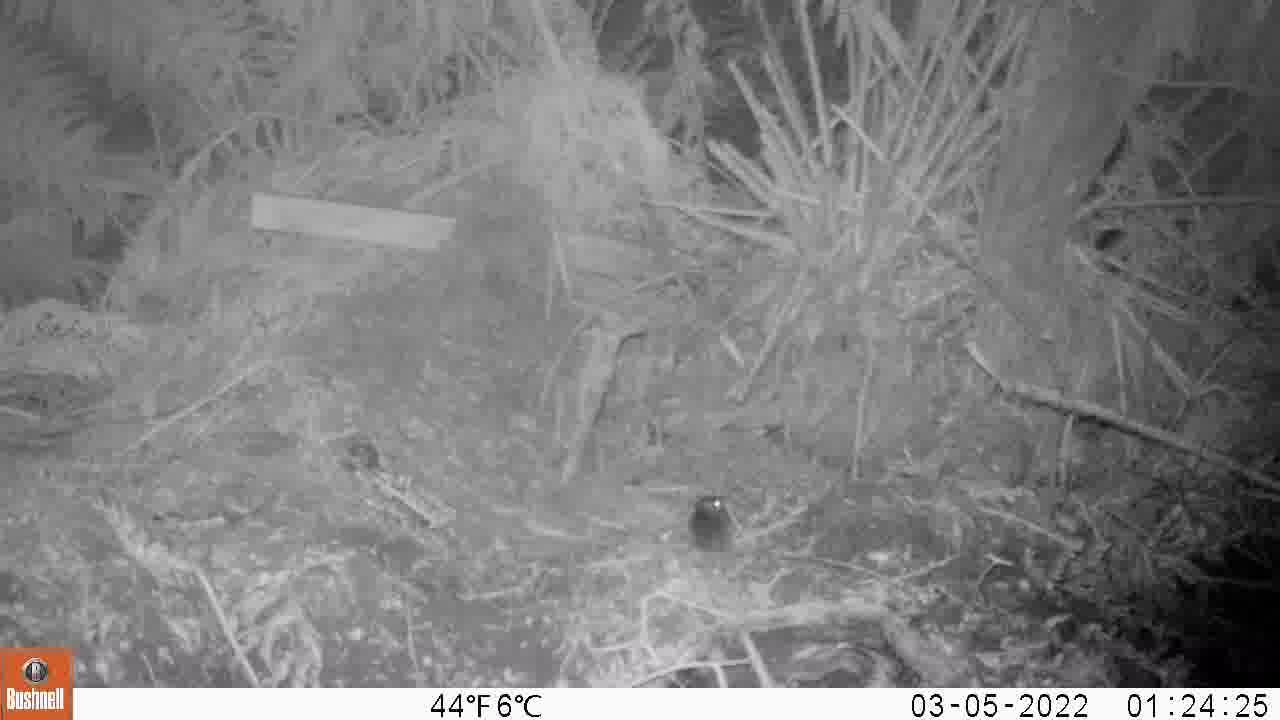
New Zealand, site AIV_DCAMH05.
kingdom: Animalia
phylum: Chordata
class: Mammalia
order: Rodentia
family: Muridae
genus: Mus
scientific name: Mus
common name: mouse